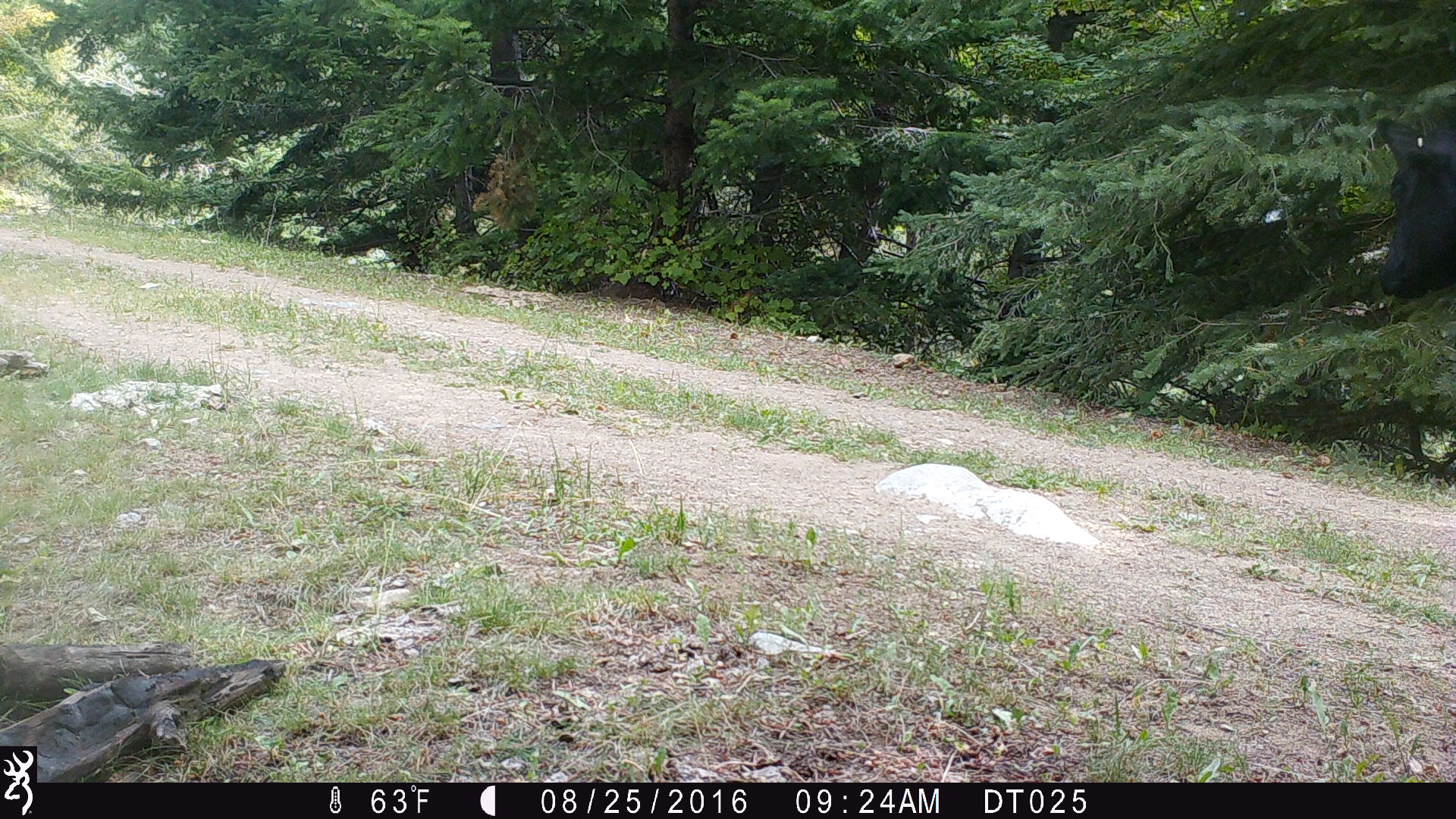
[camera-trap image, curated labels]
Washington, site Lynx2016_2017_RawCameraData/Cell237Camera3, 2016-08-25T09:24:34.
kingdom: Animalia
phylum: Chordata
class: Mammalia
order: Artiodactyla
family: Bovidae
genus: Bos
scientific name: Bos taurus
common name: domestic cattle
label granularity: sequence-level